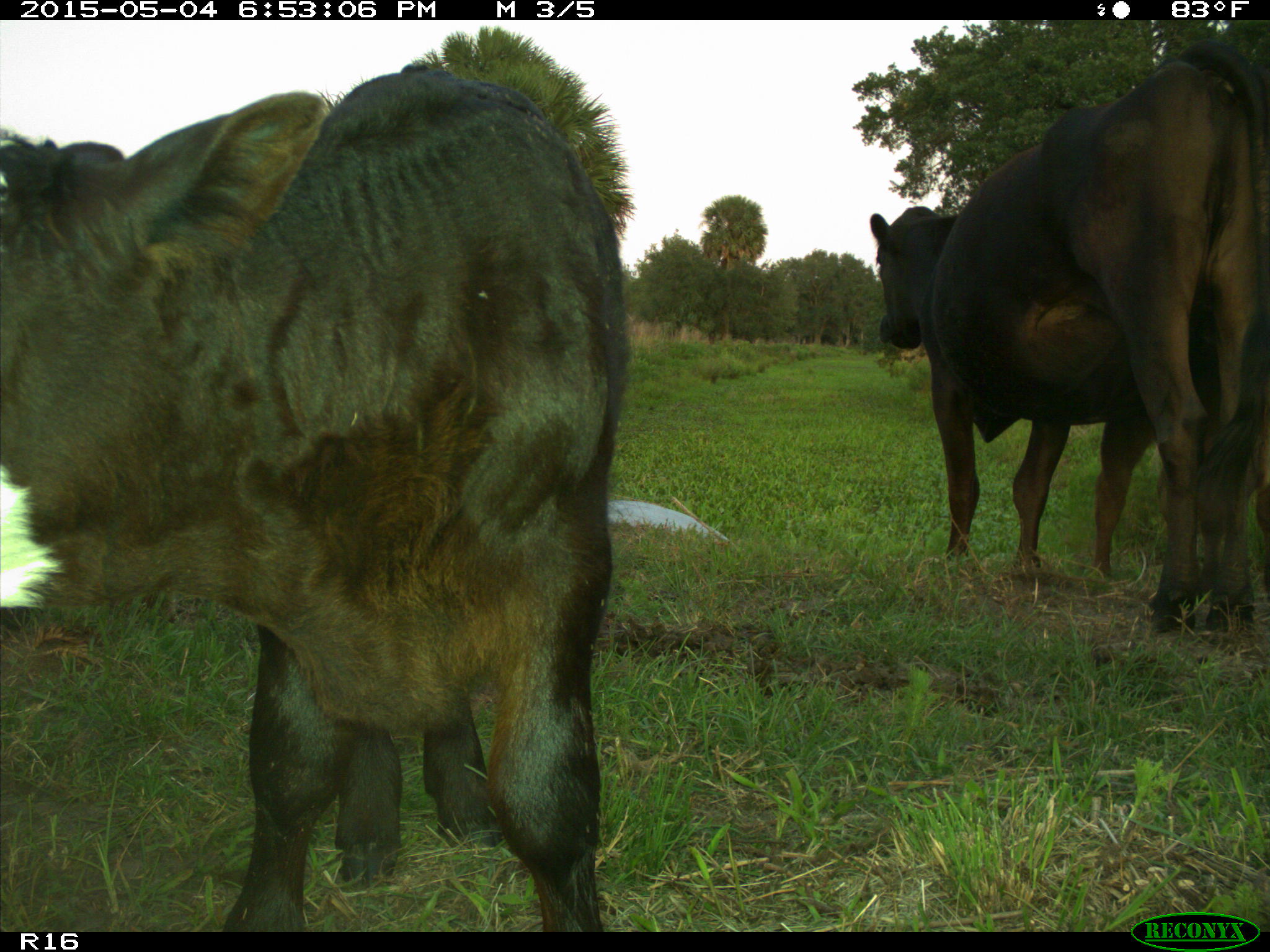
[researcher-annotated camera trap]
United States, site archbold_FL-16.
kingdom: Animalia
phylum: Chordata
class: Mammalia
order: Artiodactyla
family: Bovidae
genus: Bos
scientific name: Bos taurus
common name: domestic cow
Bos taurus (domestic cow).